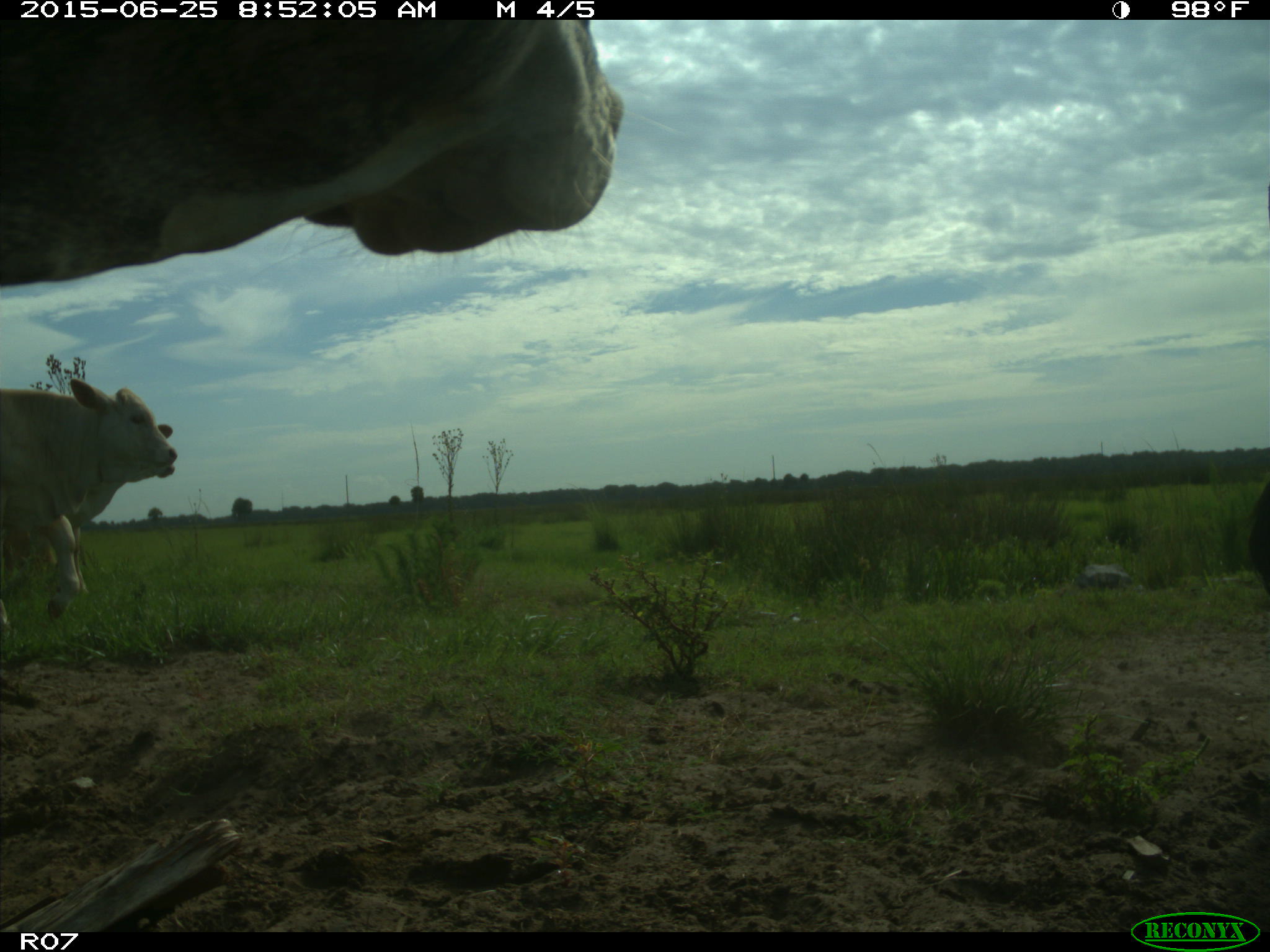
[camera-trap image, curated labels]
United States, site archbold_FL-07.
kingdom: Animalia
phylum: Chordata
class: Mammalia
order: Artiodactyla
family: Bovidae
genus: Bos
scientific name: Bos taurus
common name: domestic cow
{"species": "Bos taurus (domestic cow)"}